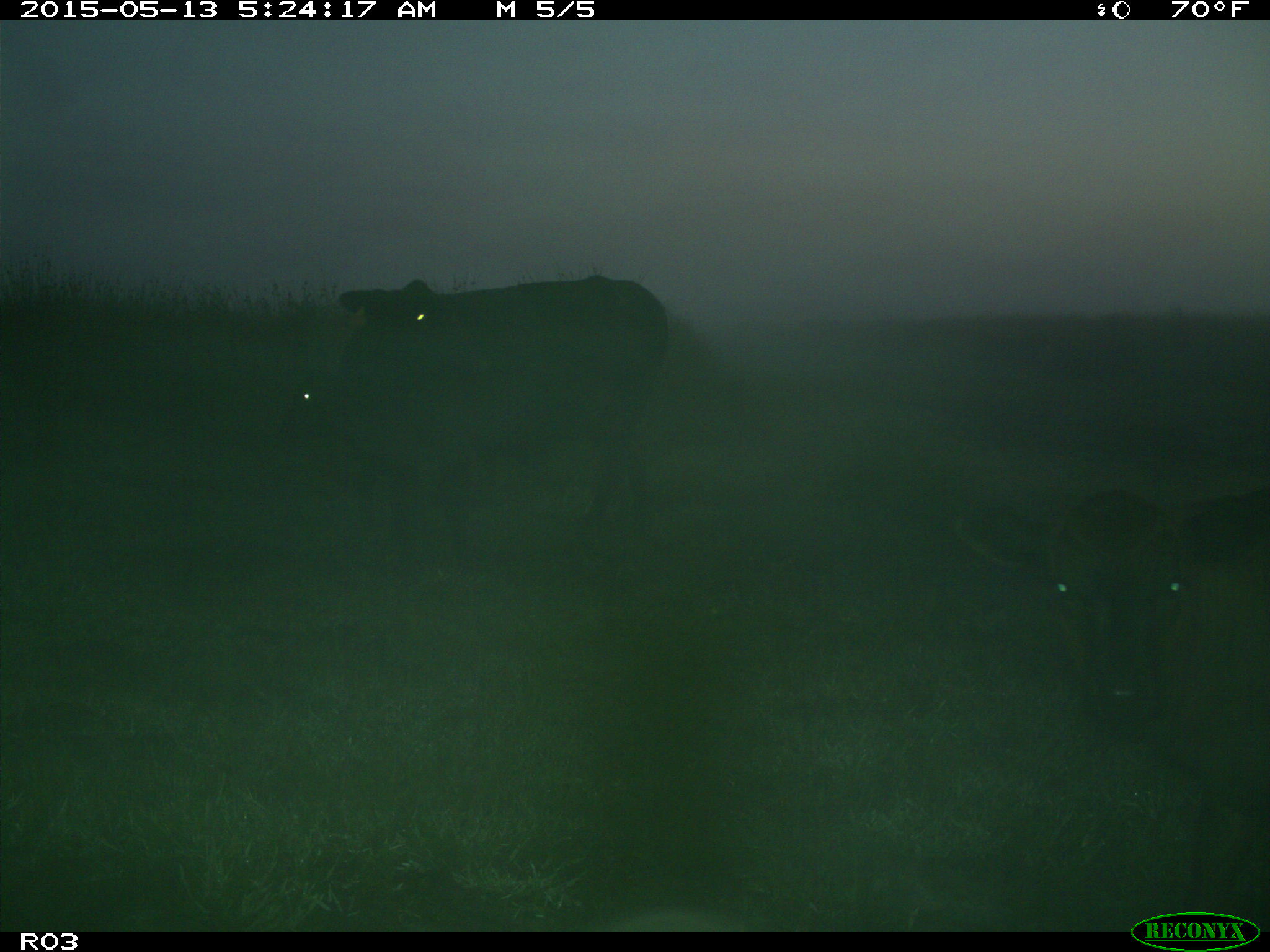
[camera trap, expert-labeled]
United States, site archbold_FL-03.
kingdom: Animalia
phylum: Chordata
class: Mammalia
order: Artiodactyla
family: Bovidae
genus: Bos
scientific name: Bos taurus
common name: domestic cow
Bos taurus (domestic cow).